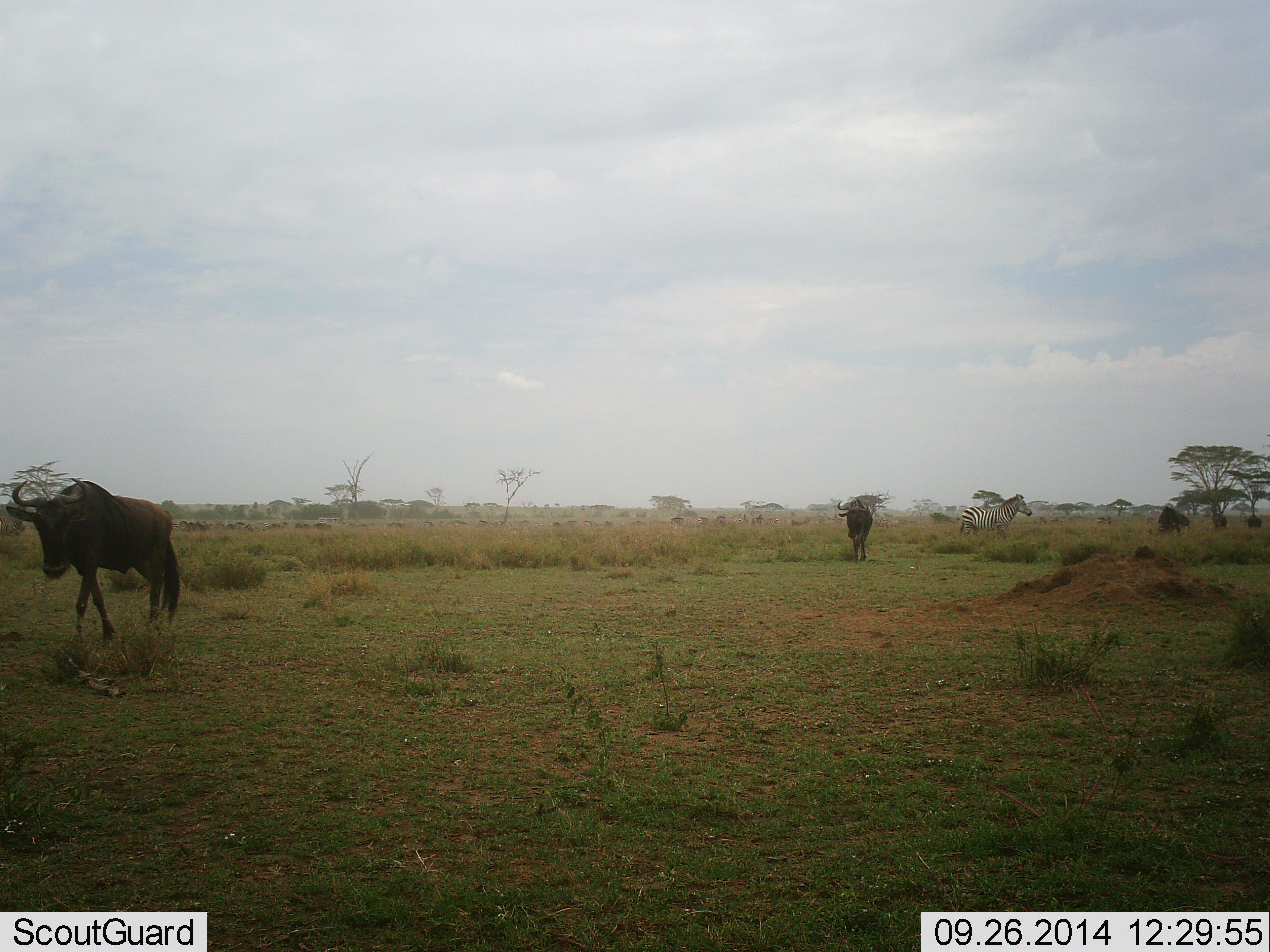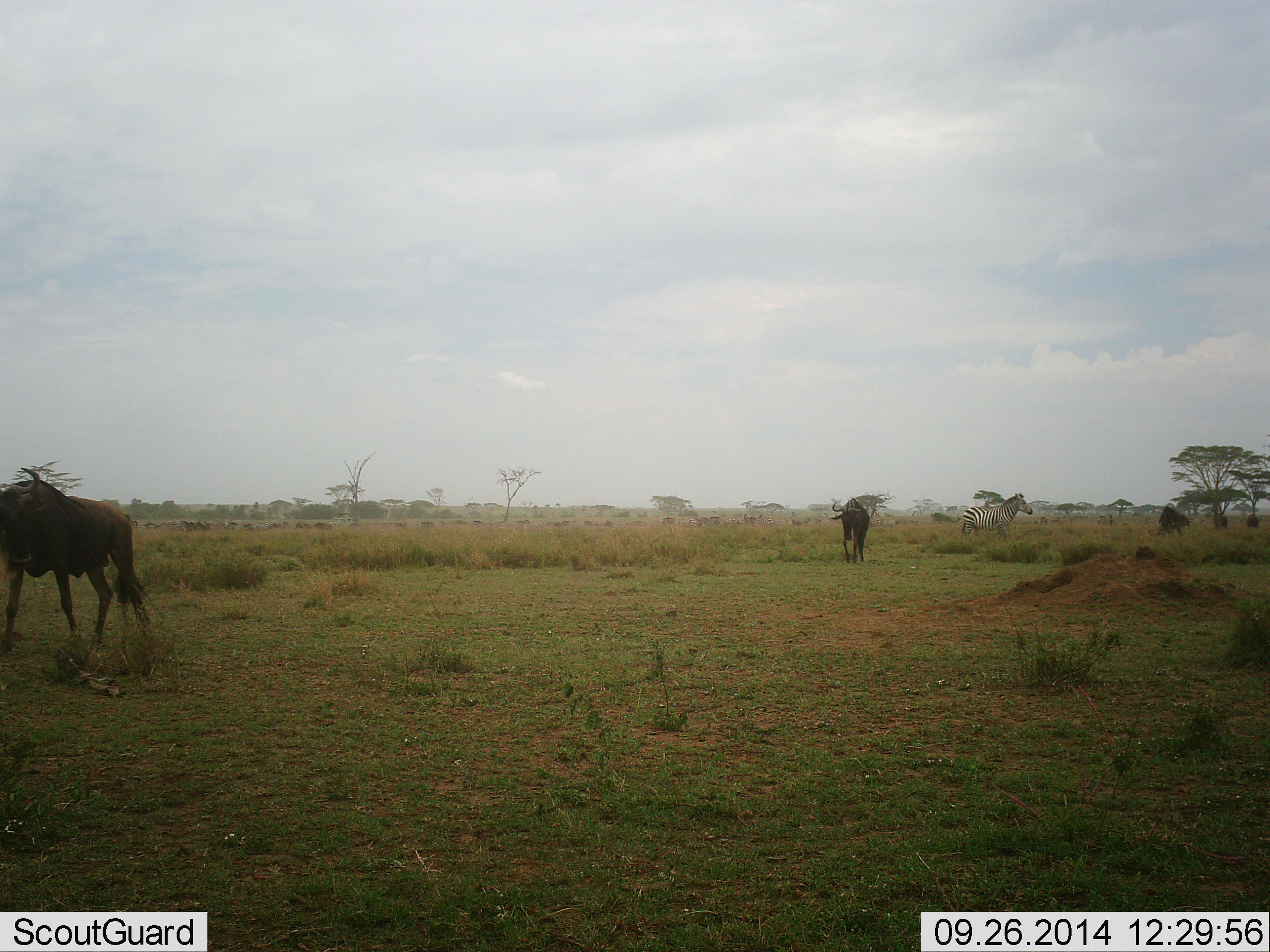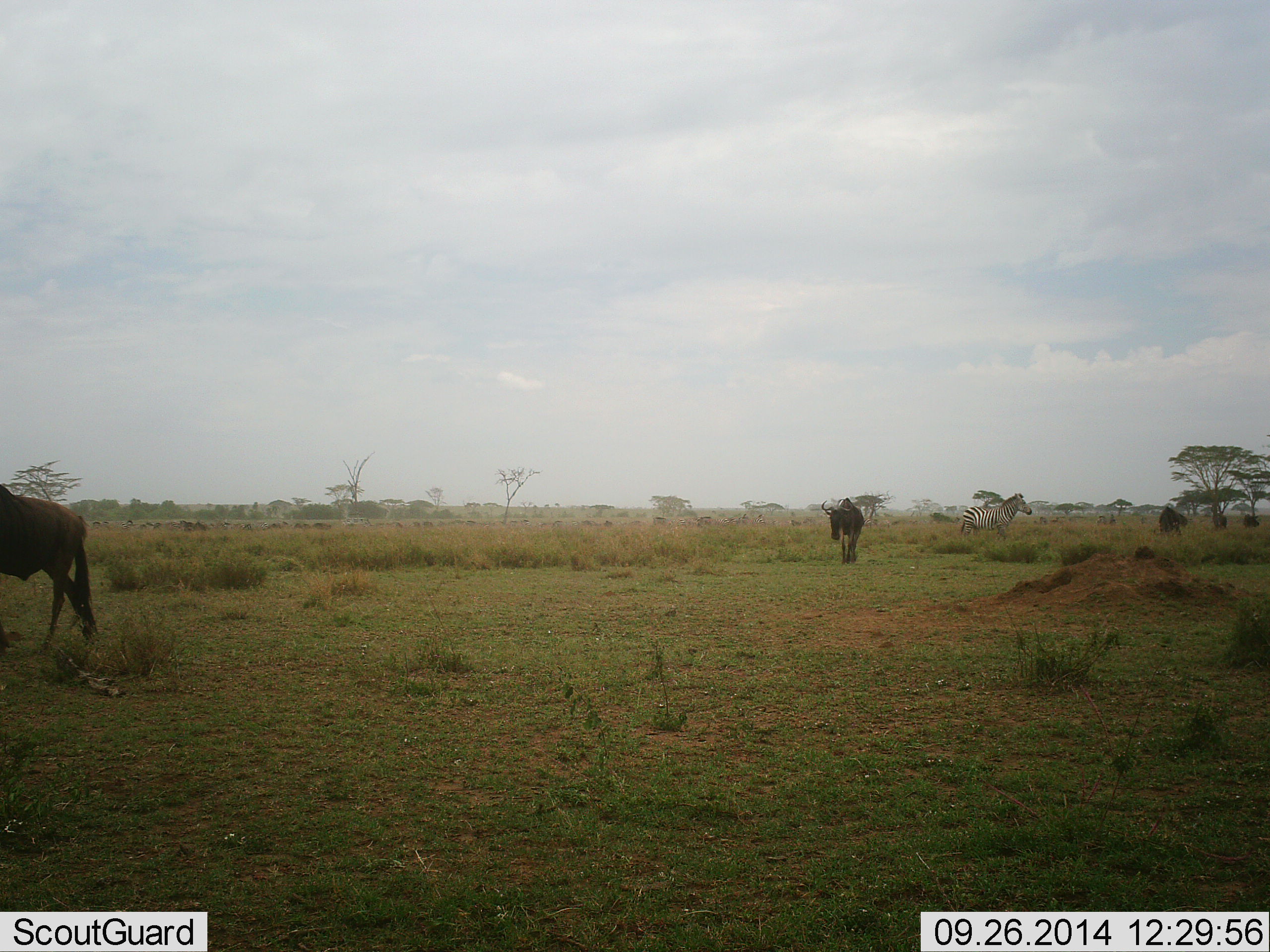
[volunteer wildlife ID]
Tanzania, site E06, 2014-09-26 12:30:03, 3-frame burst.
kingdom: Animalia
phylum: Chordata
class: Mammalia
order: Artiodactyla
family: Bovidae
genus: Connochaetes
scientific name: Connochaetes taurinus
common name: blue wildebeest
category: wildebeest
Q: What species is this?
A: Wildebeest (blue wildebeest) (Connochaetes taurinus).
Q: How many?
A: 4.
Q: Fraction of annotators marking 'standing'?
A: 23%.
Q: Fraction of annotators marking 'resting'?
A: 0%.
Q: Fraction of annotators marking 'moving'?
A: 85%.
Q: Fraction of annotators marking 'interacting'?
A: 0%.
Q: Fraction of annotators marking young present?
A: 0%.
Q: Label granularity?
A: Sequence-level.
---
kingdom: Animalia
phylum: Chordata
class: Mammalia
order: Perissodactyla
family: Equidae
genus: Equus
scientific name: Equus quagga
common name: plains zebra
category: zebra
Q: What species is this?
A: Zebra (plains zebra) (Equus quagga).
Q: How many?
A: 1.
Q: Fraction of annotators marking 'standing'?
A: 90%.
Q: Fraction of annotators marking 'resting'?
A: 0%.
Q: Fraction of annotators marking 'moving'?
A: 10%.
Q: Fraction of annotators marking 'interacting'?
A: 0%.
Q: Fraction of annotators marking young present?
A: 0%.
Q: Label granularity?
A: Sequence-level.